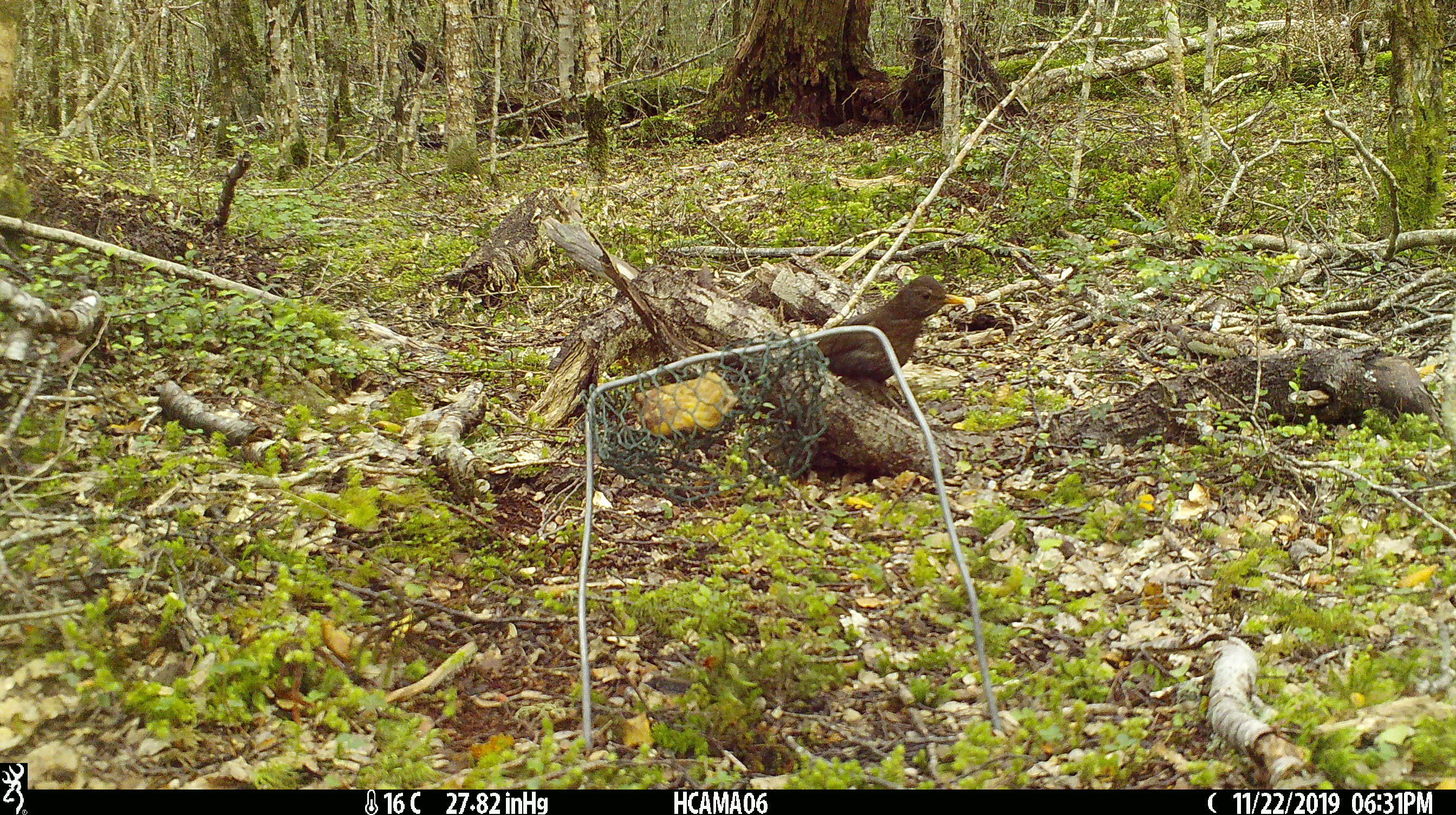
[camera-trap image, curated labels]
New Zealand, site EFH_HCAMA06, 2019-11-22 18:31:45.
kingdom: Animalia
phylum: Chordata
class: Aves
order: Passeriformes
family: Turdidae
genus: Turdus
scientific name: Turdus merula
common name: eurasian blackbird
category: blackbird